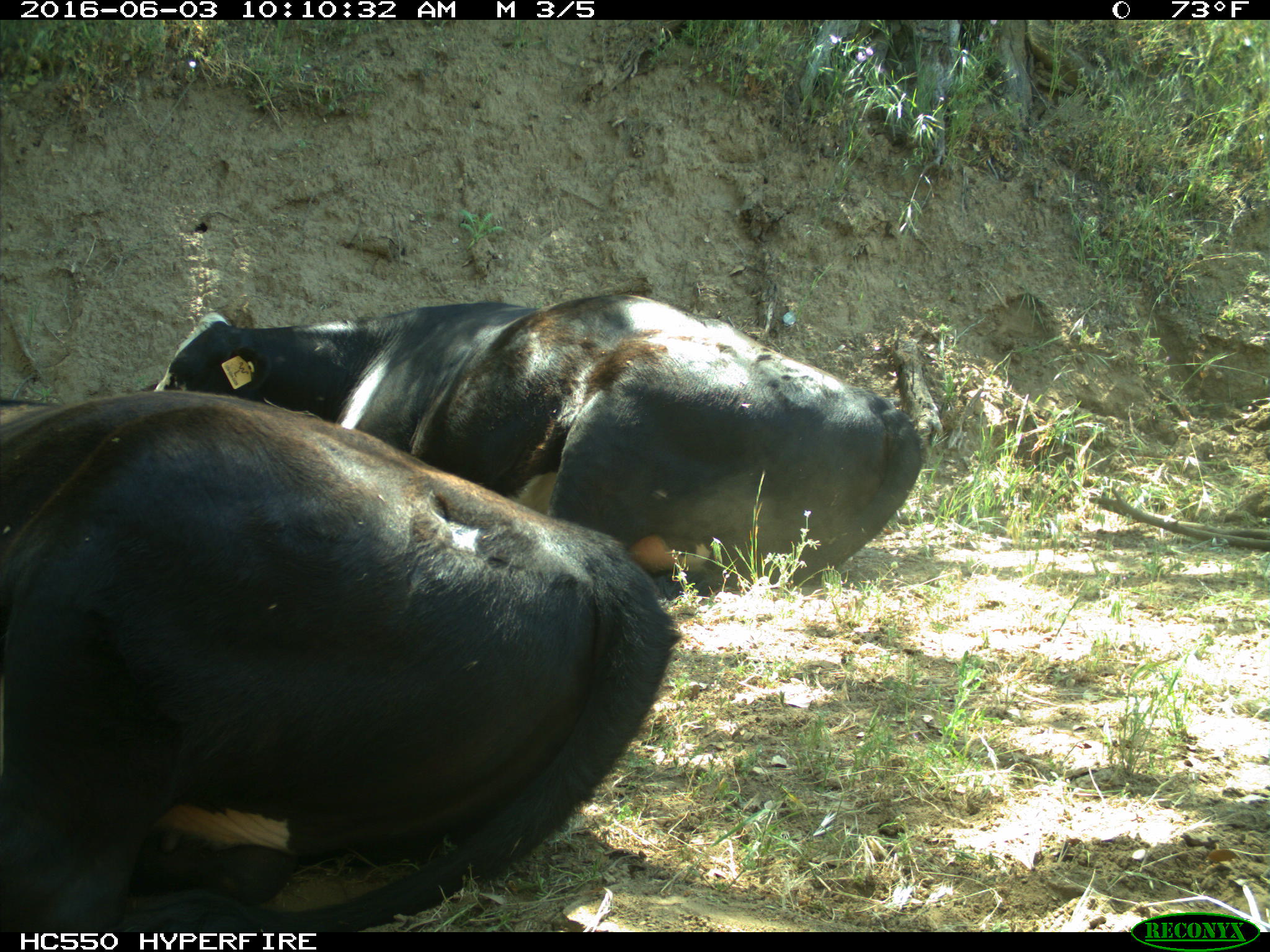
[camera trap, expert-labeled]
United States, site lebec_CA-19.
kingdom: Animalia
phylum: Chordata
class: Mammalia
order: Artiodactyla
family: Bovidae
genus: Bos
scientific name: Bos taurus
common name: domestic cow